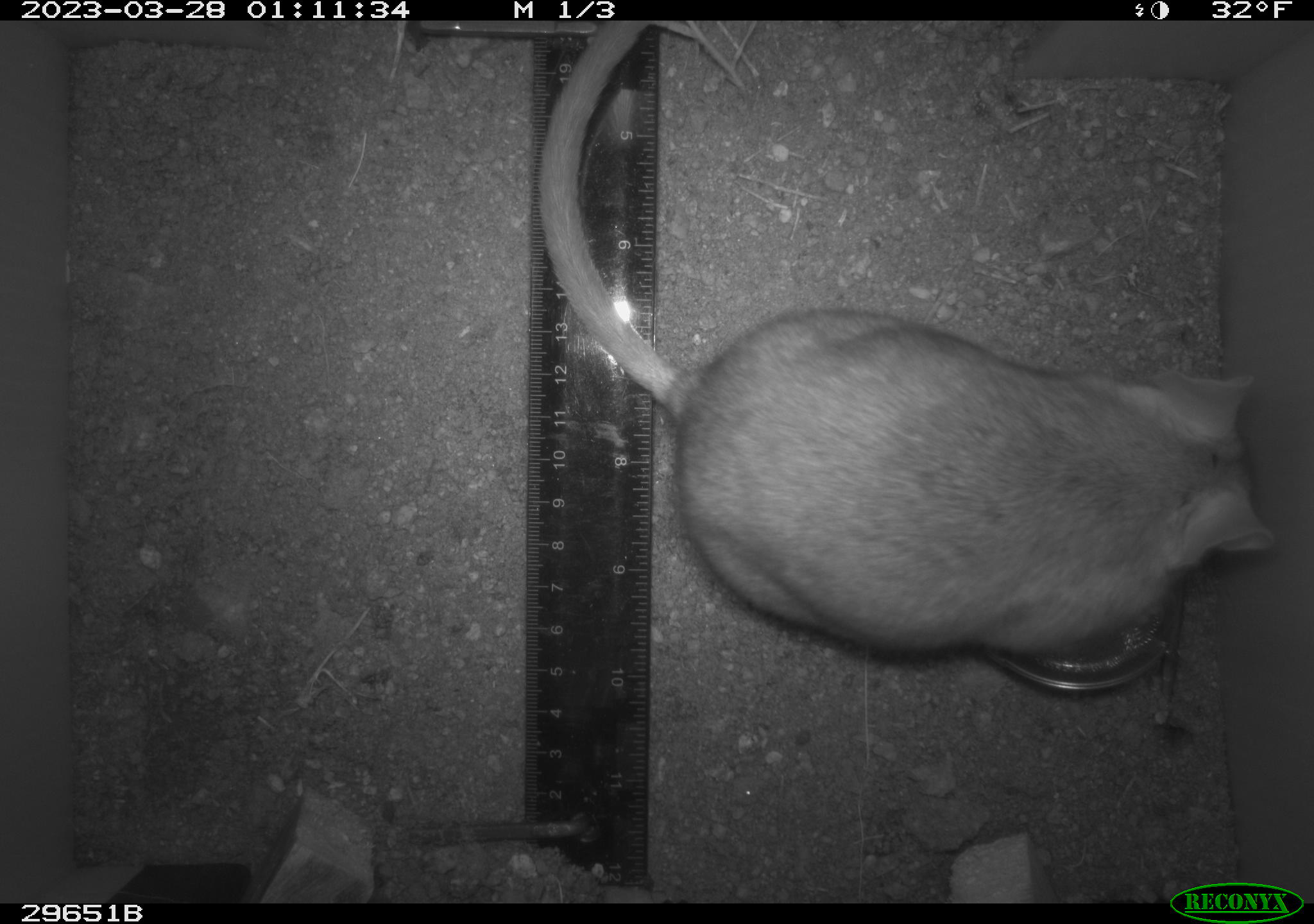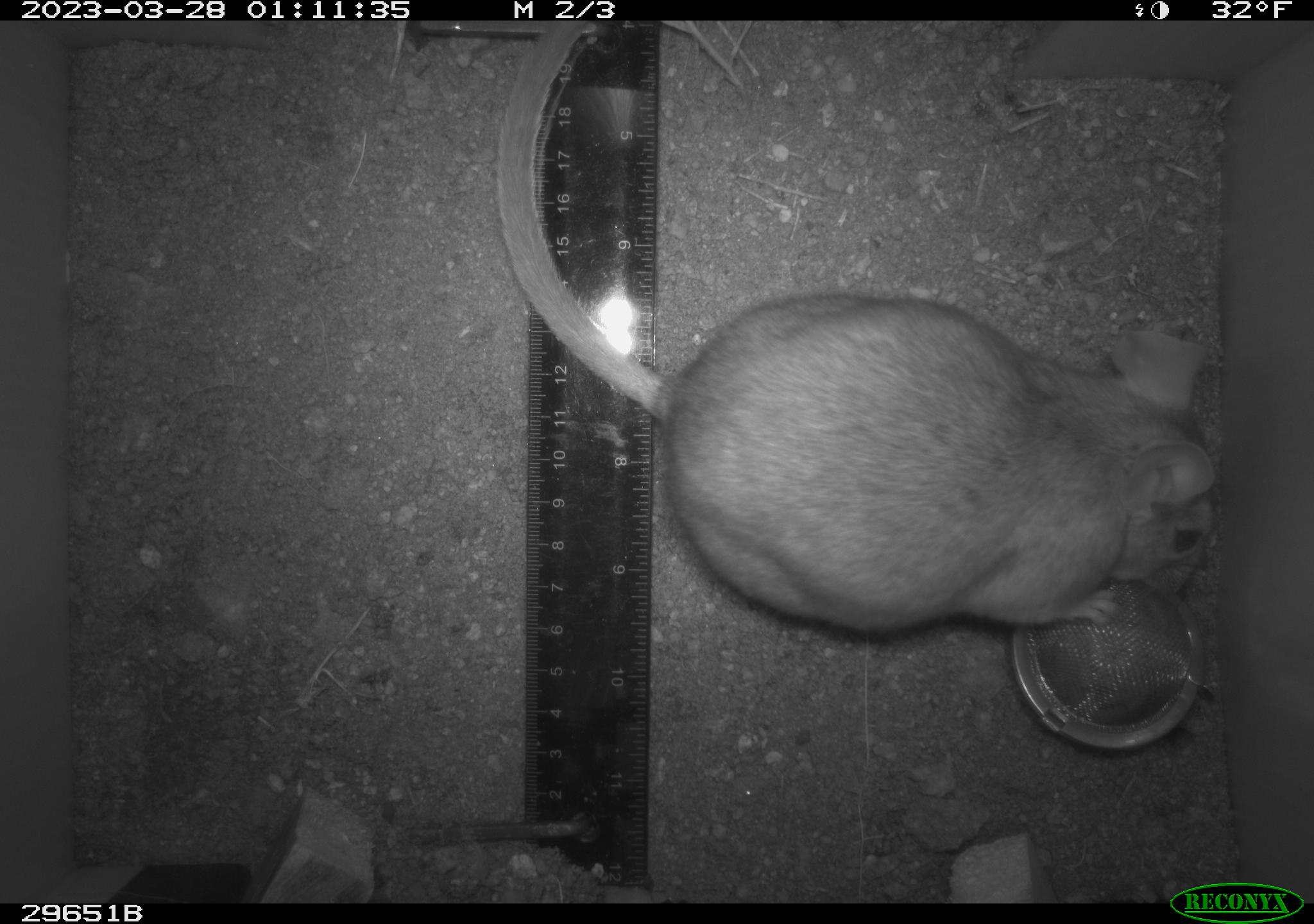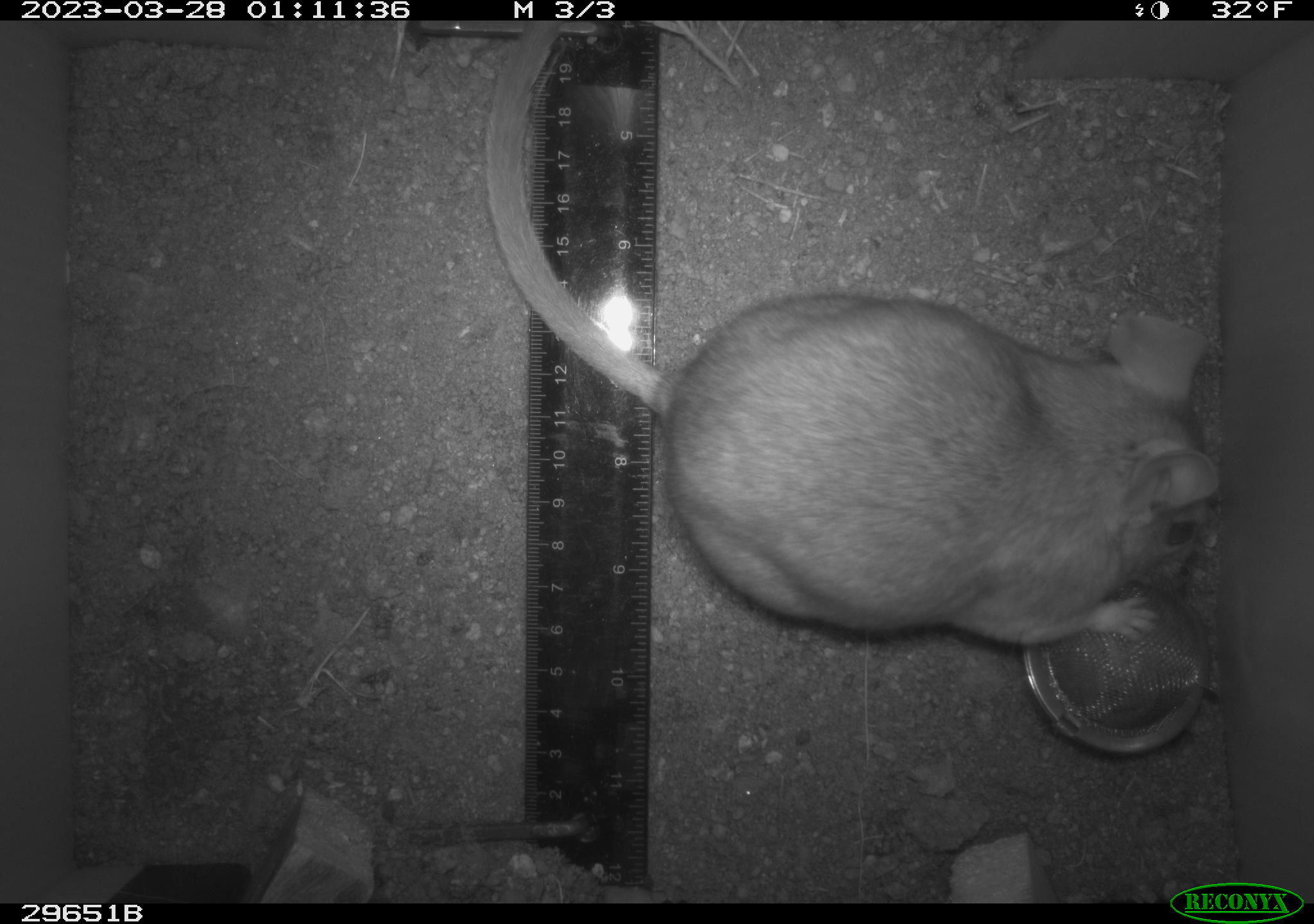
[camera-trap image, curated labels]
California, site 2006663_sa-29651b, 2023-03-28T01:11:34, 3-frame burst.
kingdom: Animalia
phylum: Chordata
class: Mammalia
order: Rodentia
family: Cricetidae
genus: Neotoma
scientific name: Neotoma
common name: pack rat or woodrat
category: neotoma species